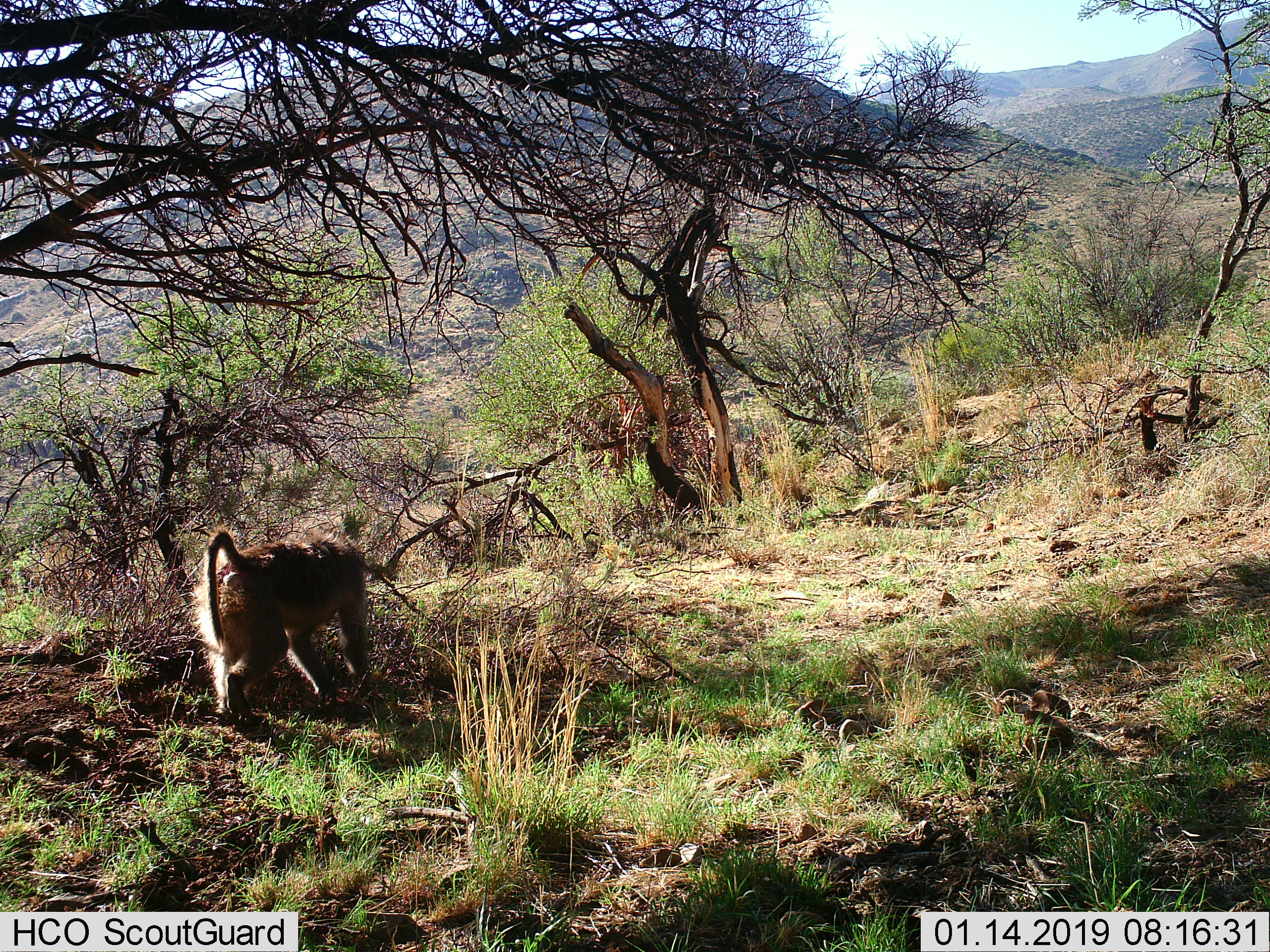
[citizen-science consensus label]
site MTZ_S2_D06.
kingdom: Animalia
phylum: Chordata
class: Mammalia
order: Primates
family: Cercopithecidae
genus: Papio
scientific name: Papio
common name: baboon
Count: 1.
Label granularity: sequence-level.